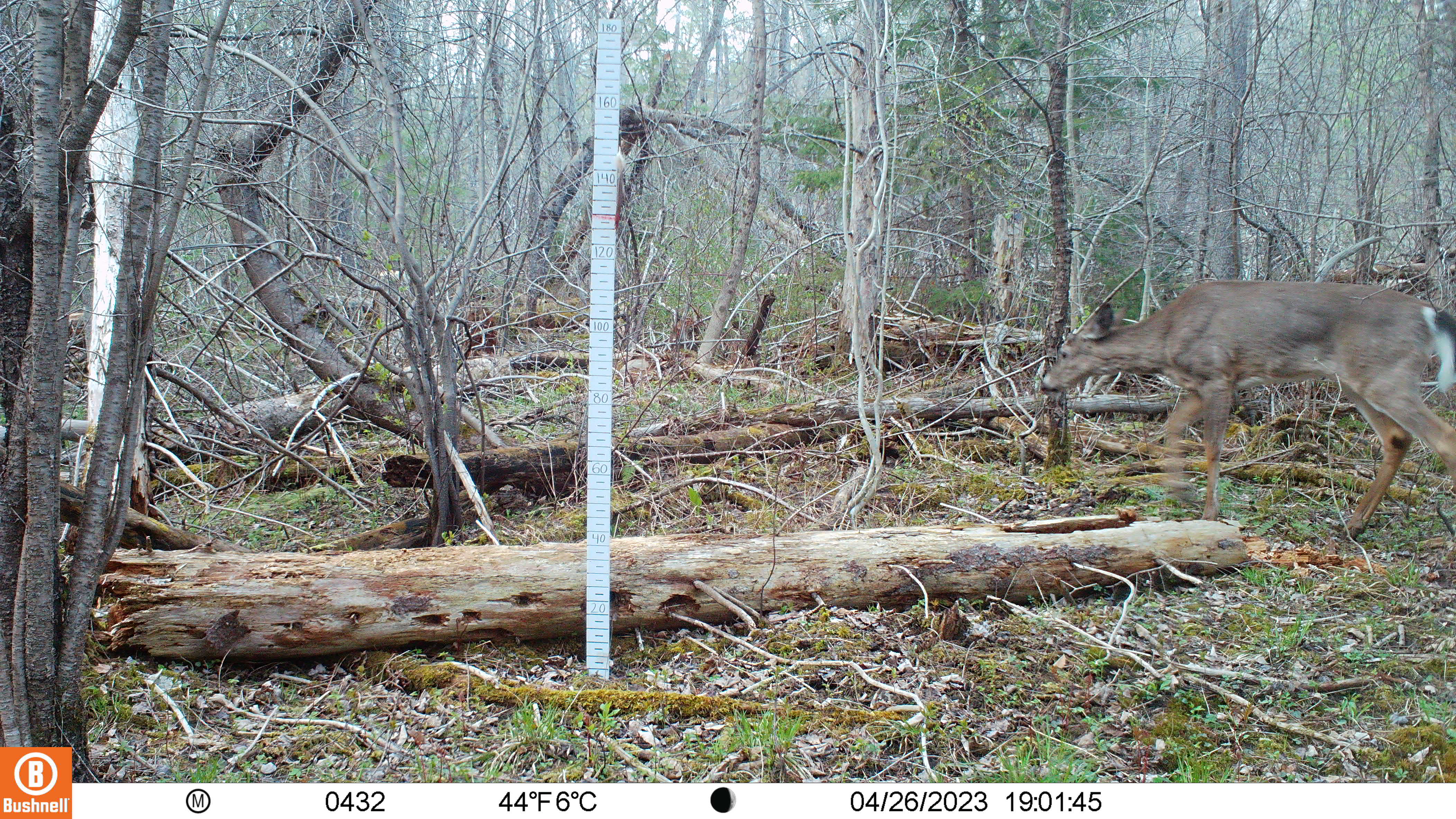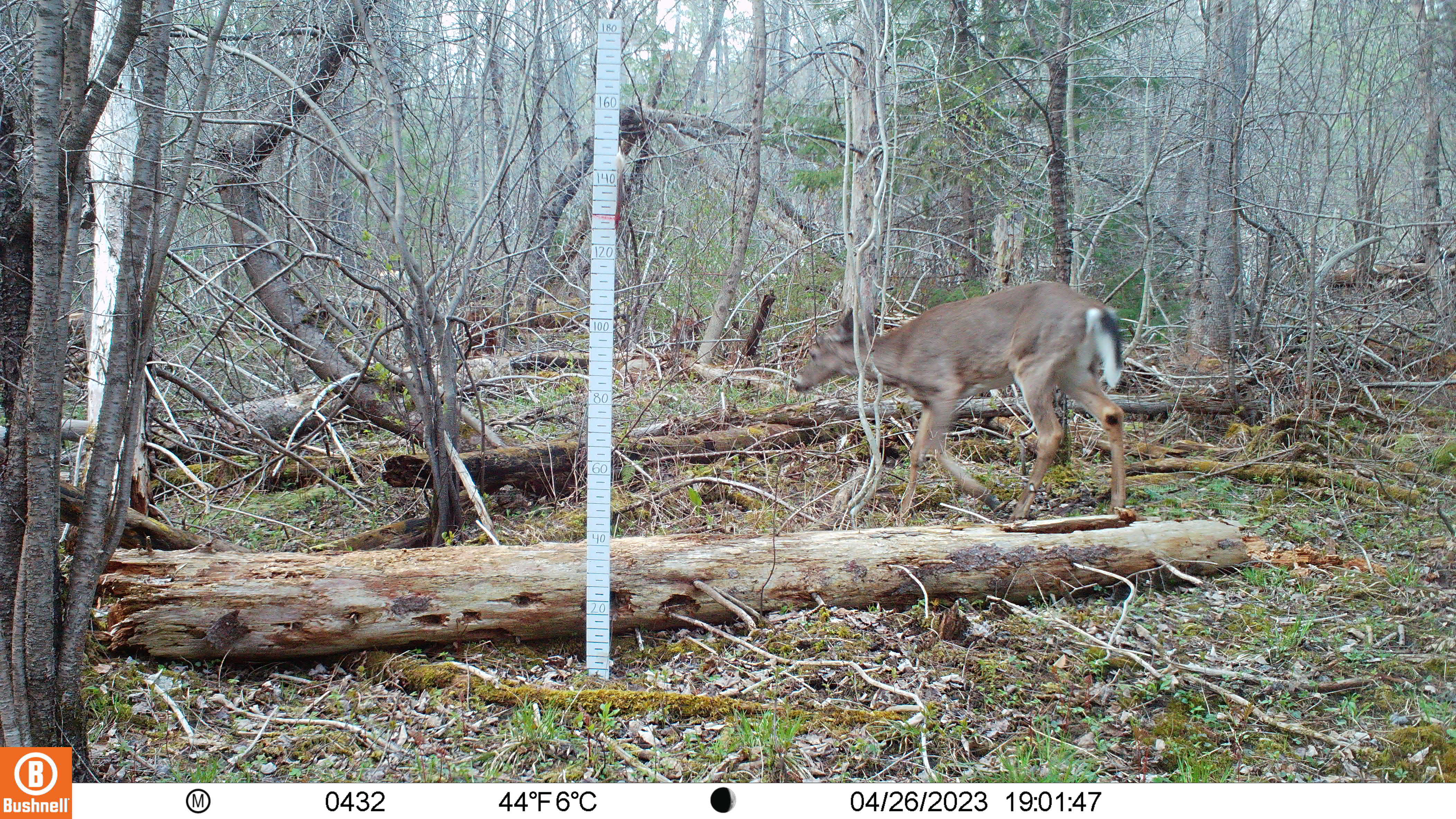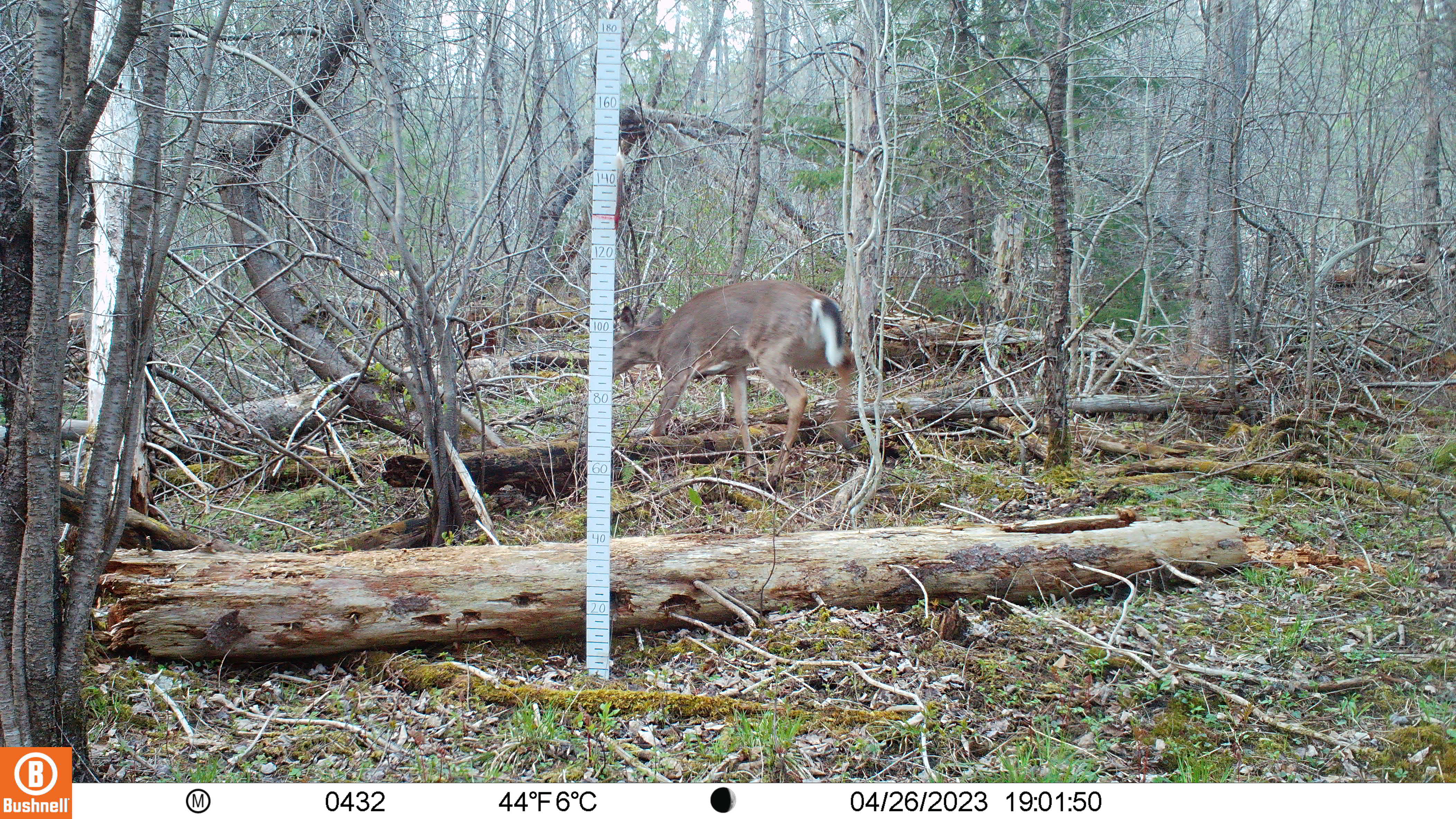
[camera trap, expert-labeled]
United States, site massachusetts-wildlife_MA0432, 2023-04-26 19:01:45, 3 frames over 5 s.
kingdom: Animalia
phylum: Chordata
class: Mammalia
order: Artiodactyla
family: Cervidae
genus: Odocoileus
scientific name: Odocoileus virginianus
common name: white-tailed deer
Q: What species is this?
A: White-tailed deer (Odocoileus virginianus).